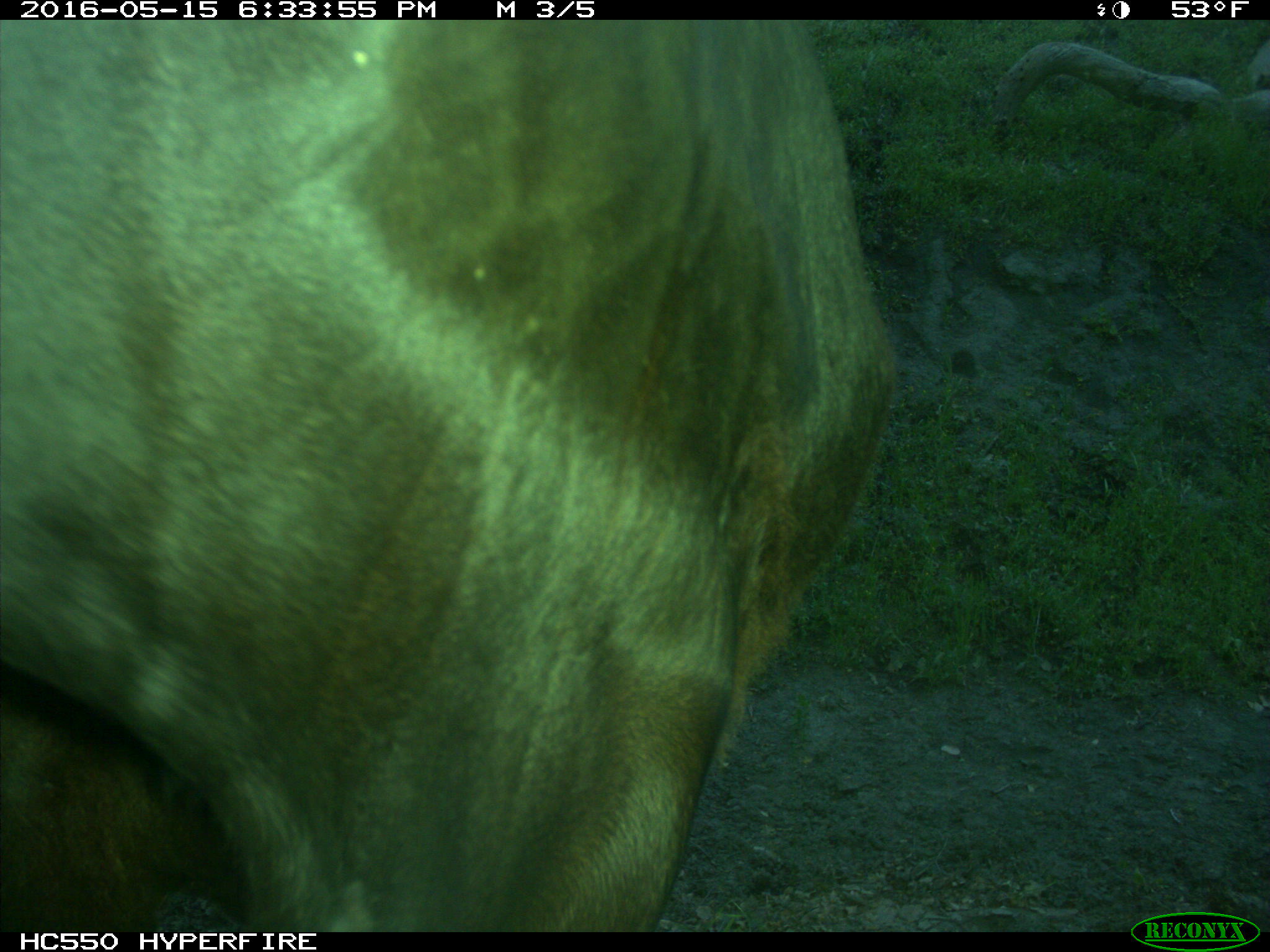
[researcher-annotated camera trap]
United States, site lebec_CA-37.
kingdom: Animalia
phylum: Chordata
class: Mammalia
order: Artiodactyla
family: Bovidae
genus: Bos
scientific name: Bos taurus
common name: domestic cow